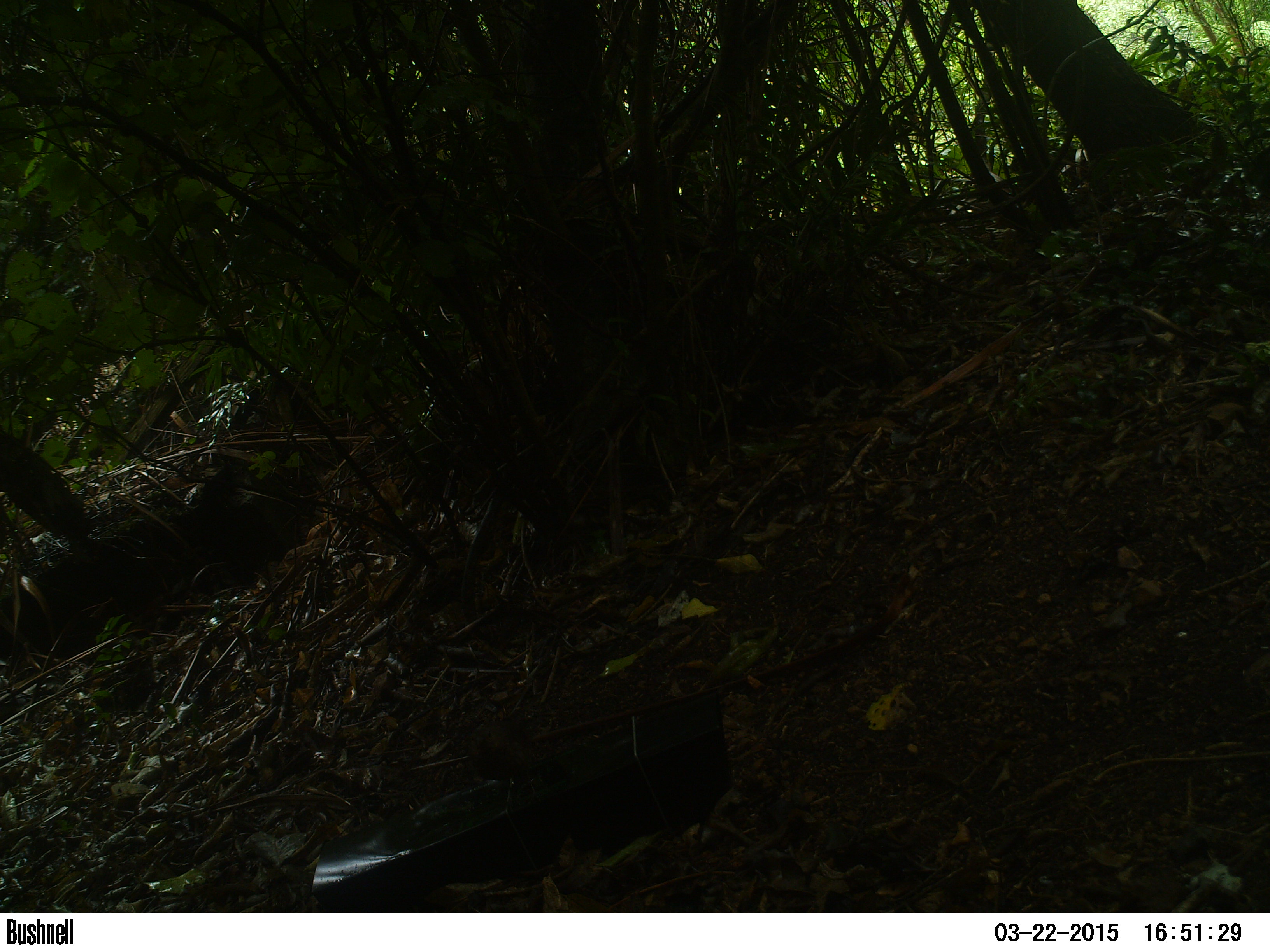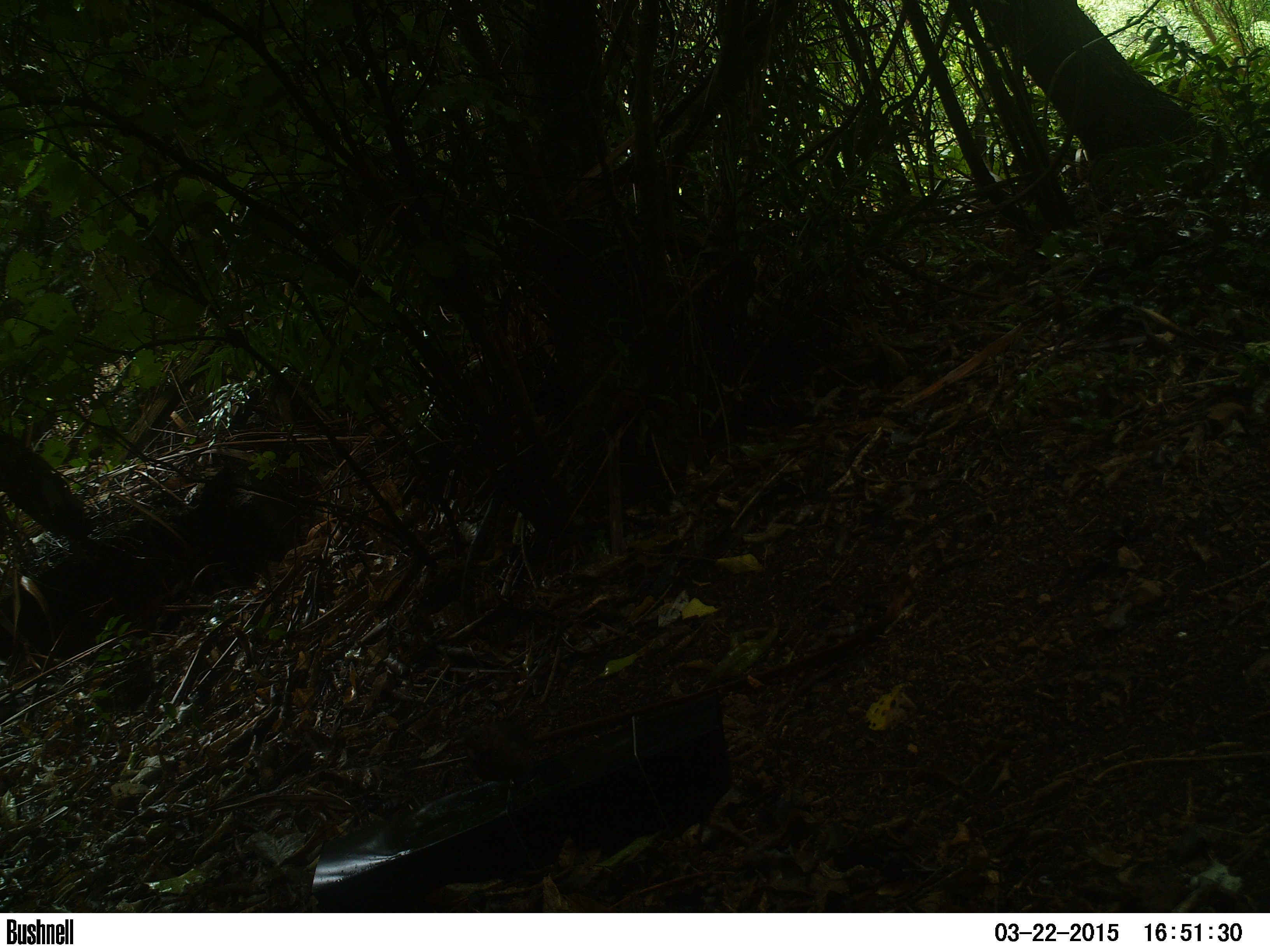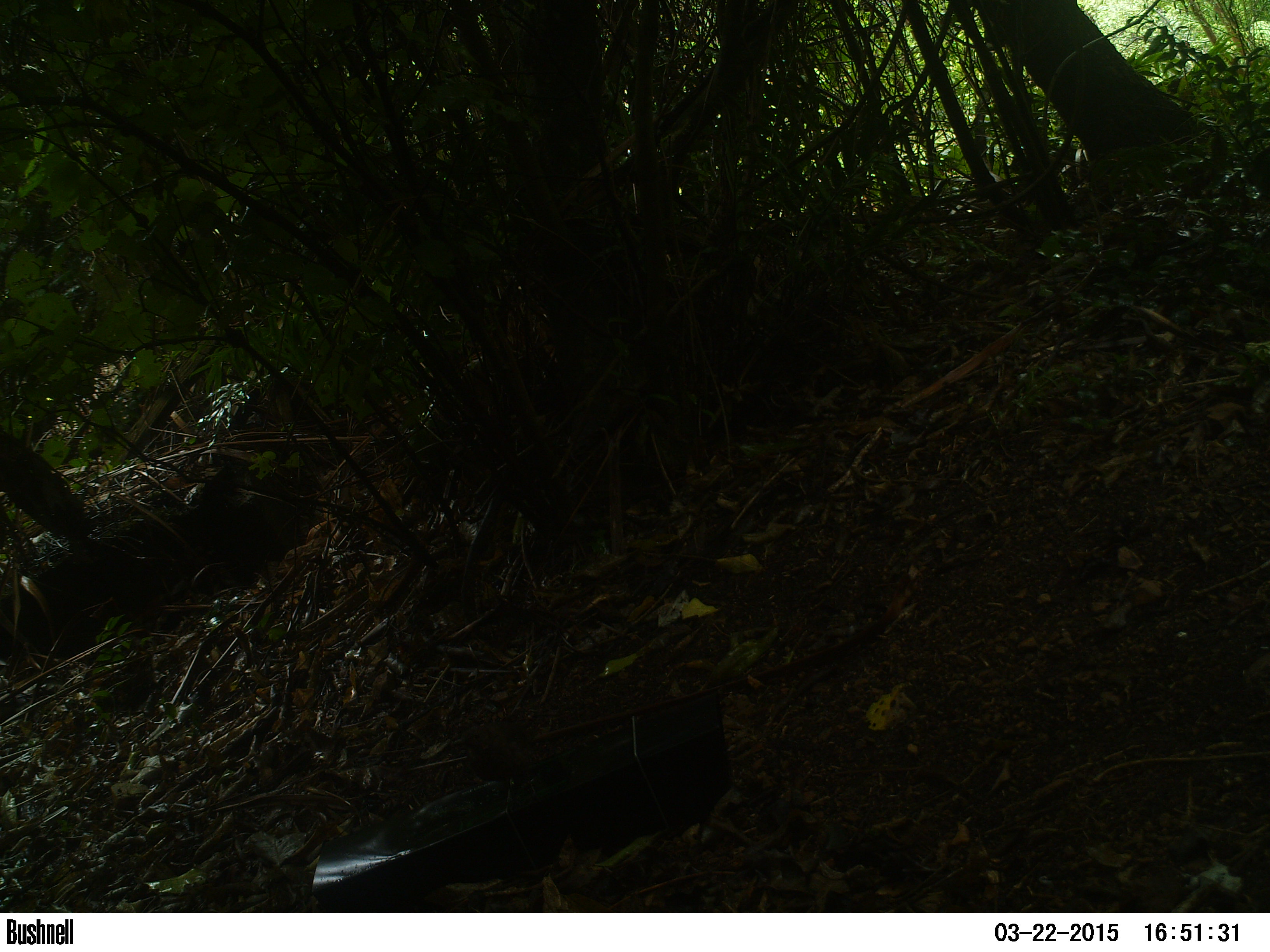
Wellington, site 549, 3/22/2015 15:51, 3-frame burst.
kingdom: Animalia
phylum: Chordata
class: Aves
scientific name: Aves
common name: bird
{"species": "bird (Aves)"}